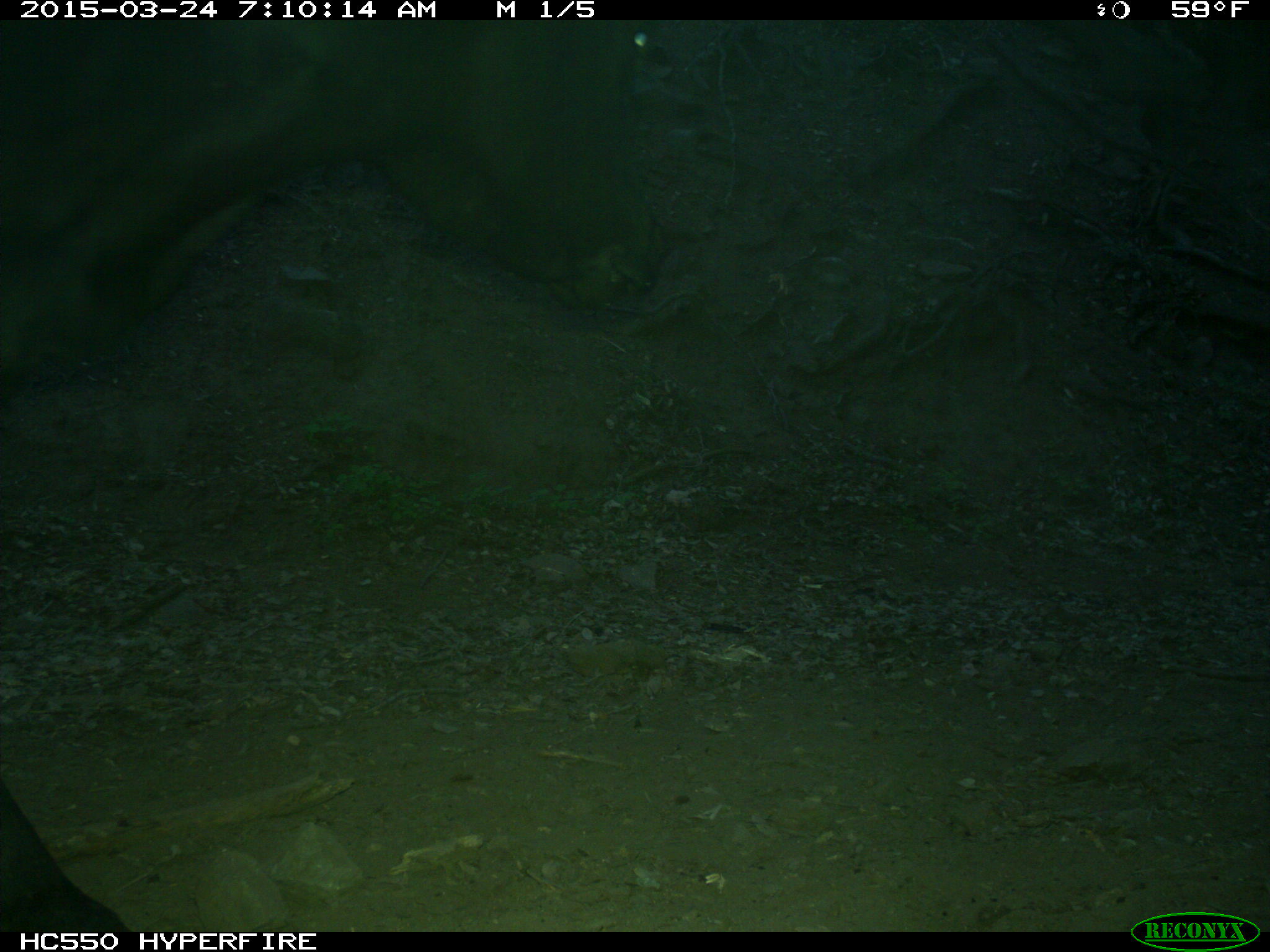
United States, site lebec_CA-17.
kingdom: Animalia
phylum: Chordata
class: Mammalia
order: Artiodactyla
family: Bovidae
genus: Bos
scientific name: Bos taurus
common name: domestic cow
Bos taurus (domestic cow).